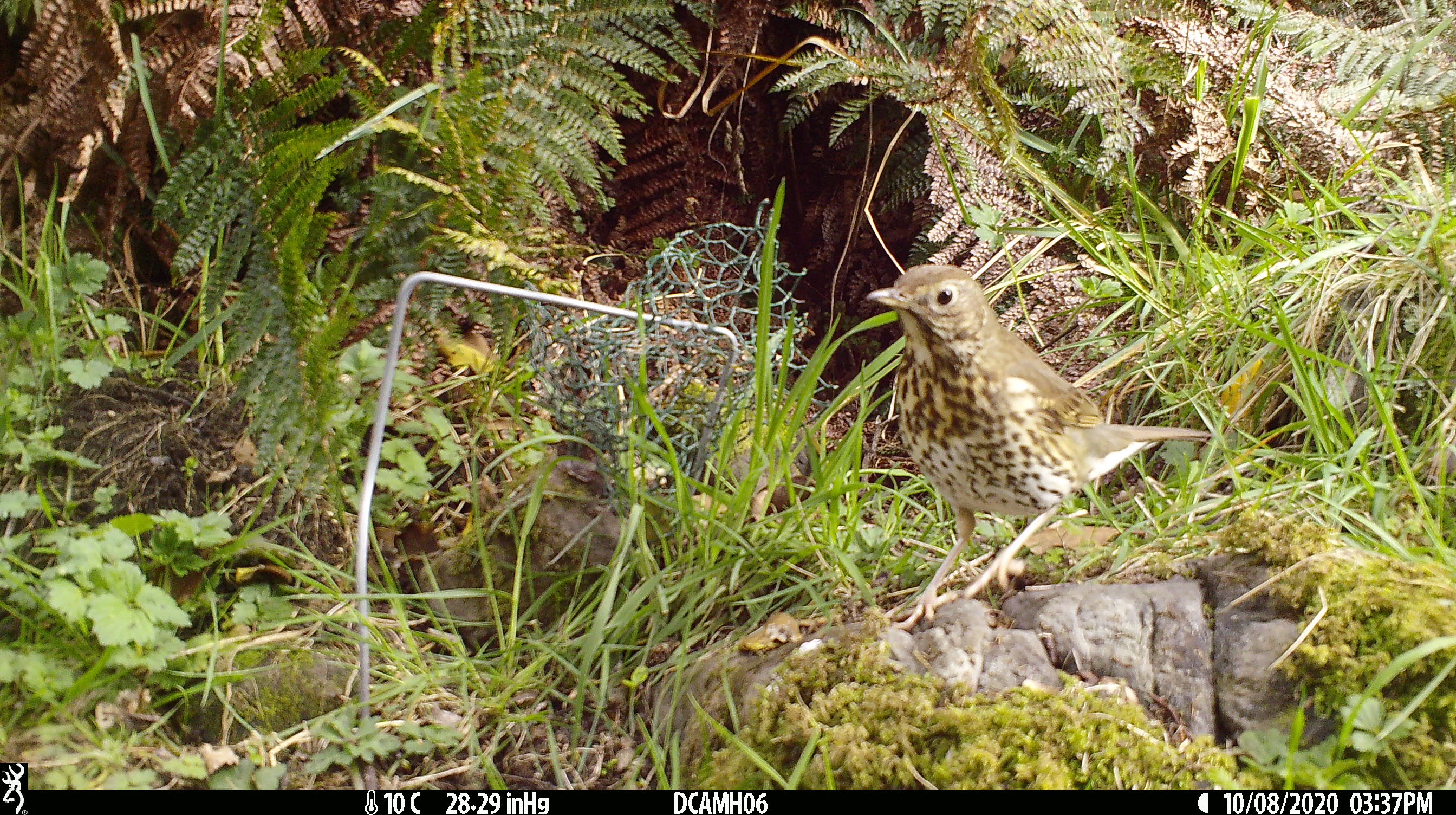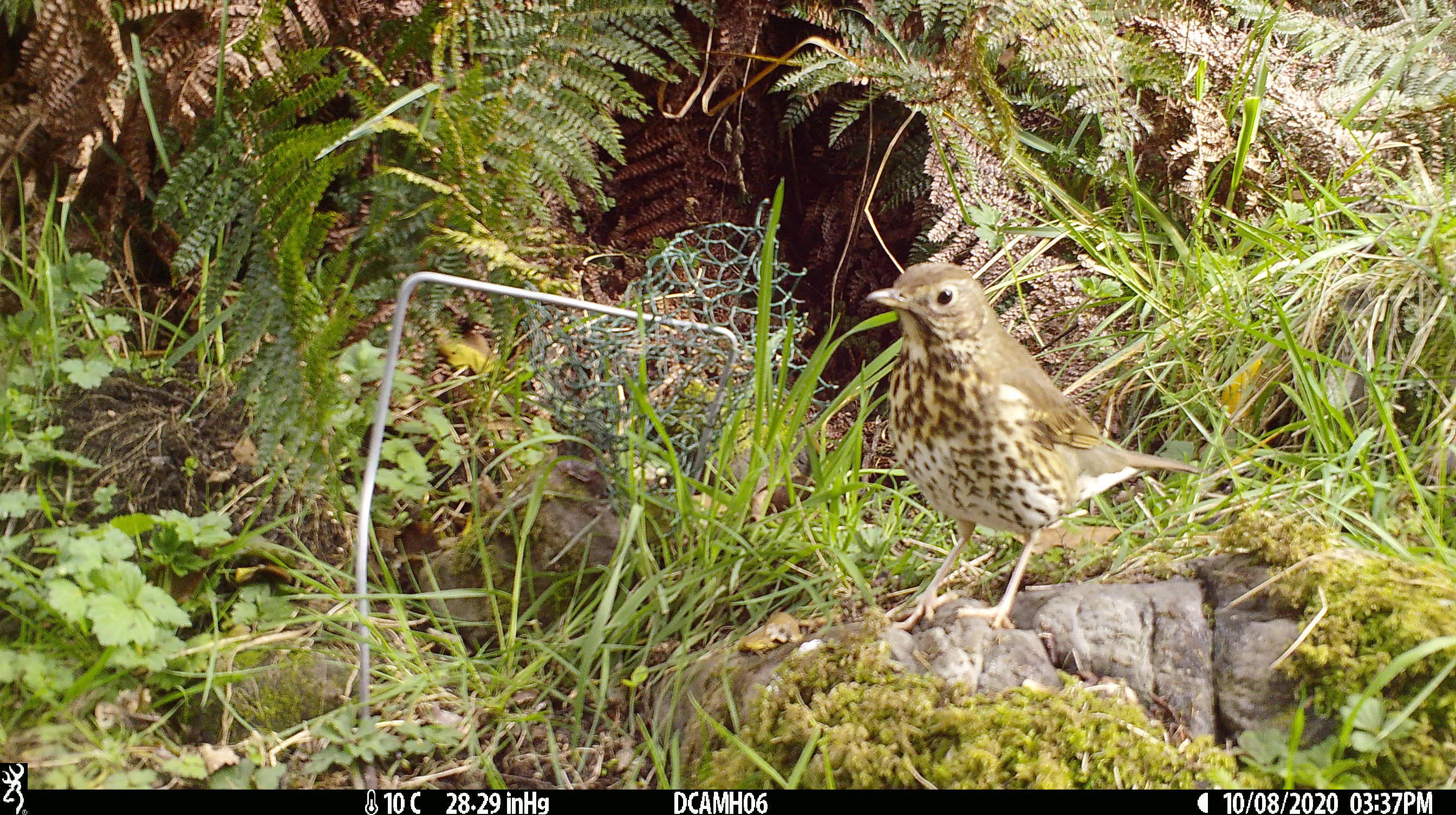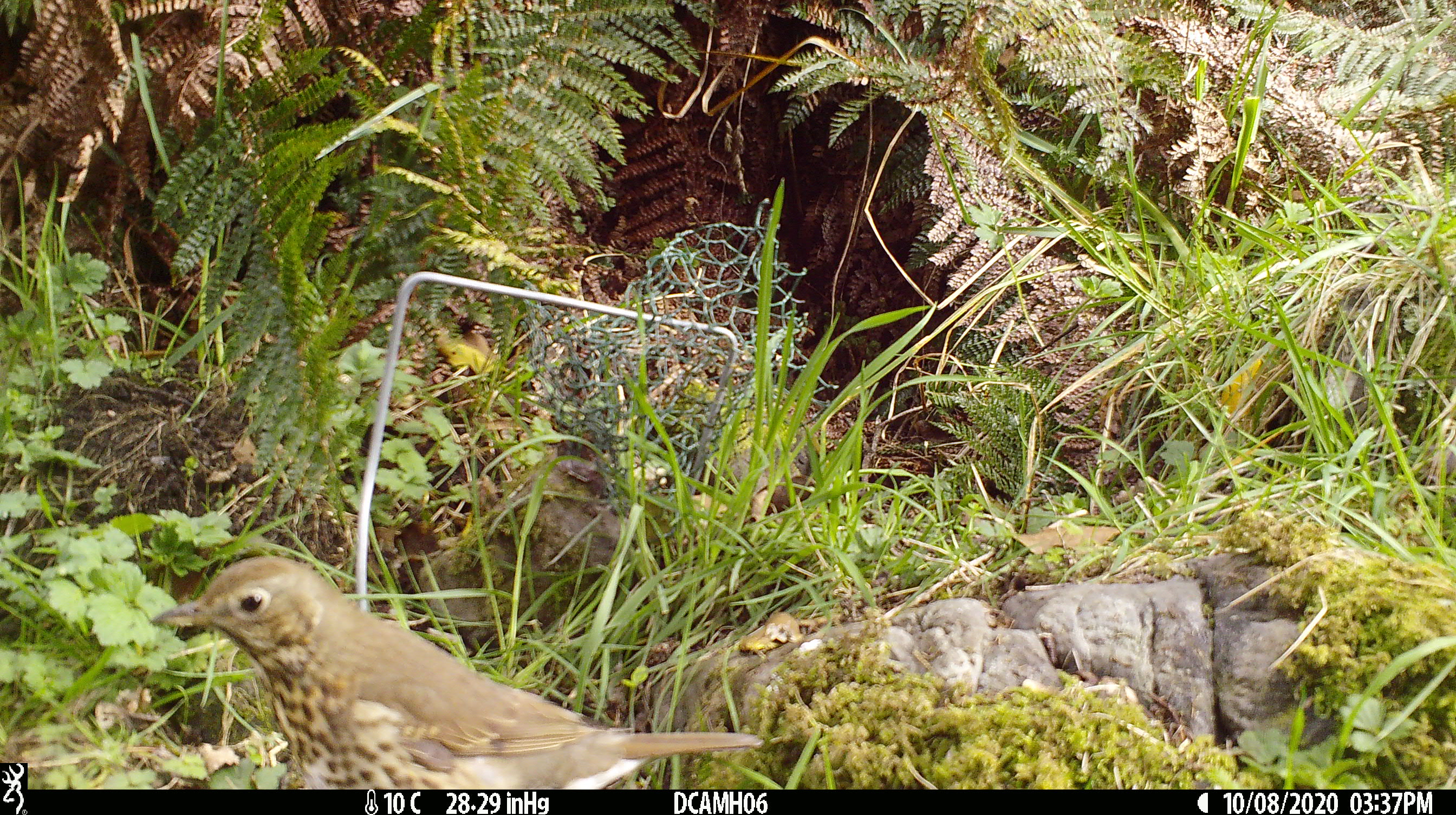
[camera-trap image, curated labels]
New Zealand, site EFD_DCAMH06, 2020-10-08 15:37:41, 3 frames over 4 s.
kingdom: Animalia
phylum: Chordata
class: Aves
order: Passeriformes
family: Turdidae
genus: Turdus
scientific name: Turdus philomelos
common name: song thrush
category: thrush